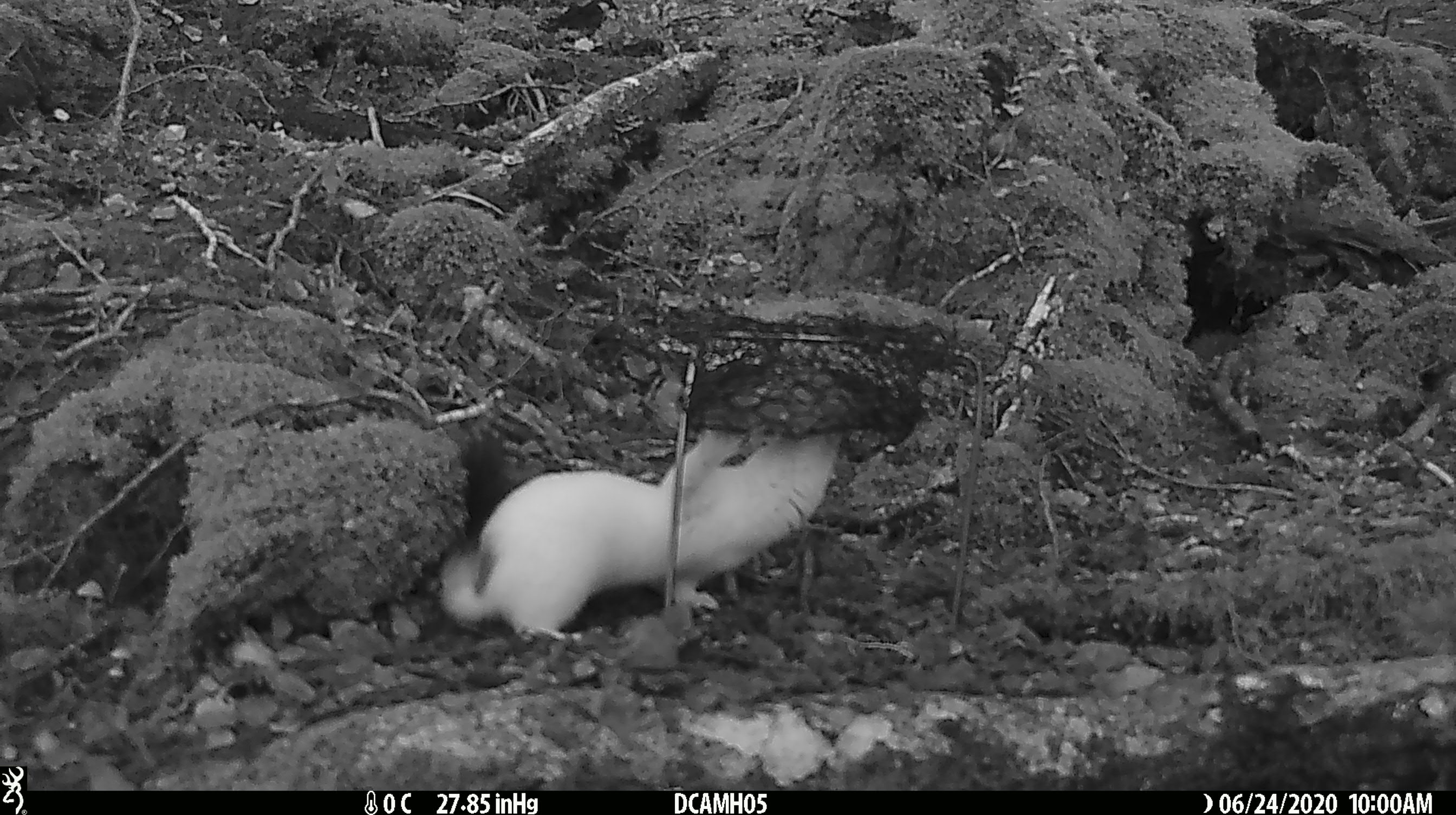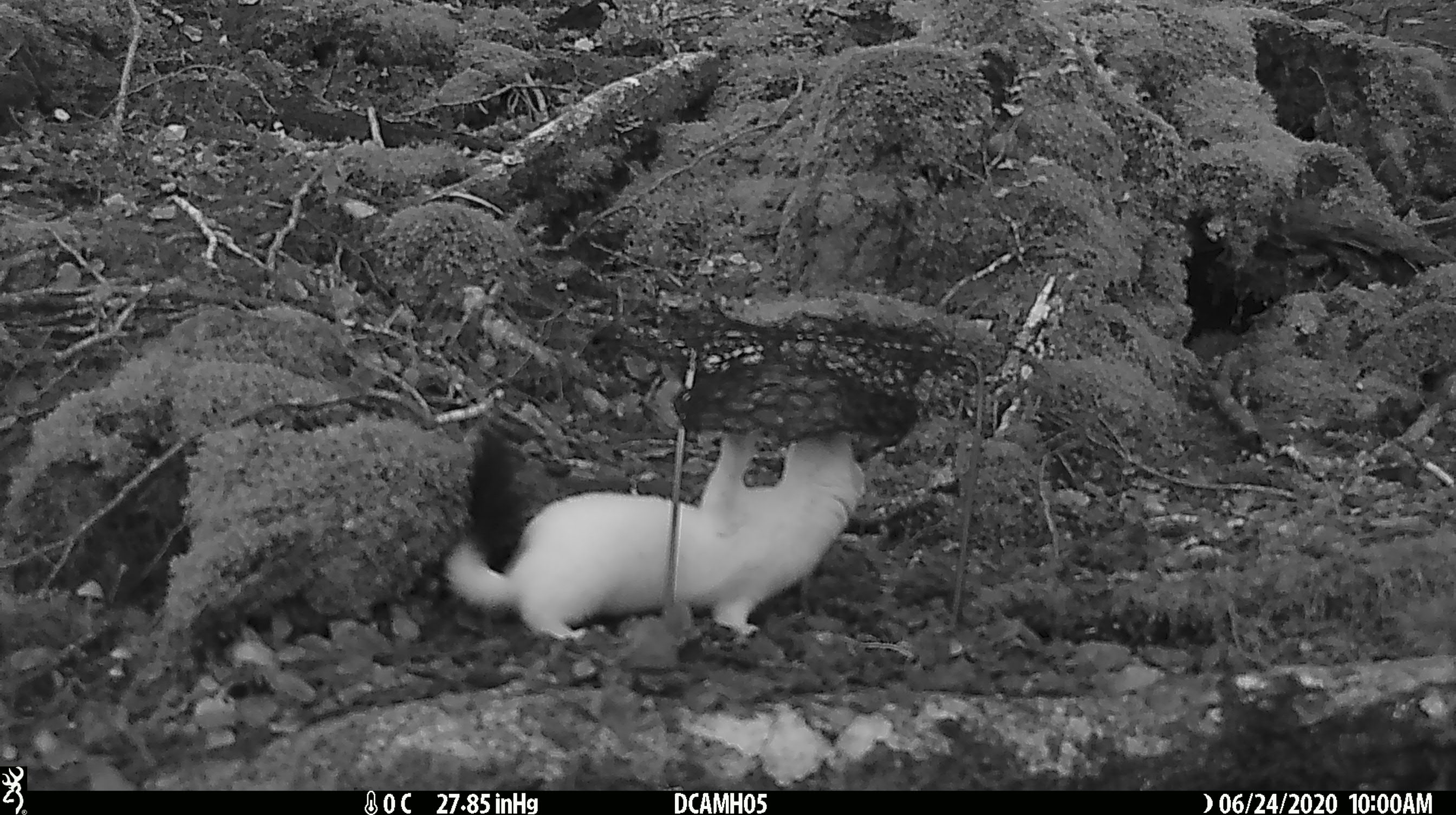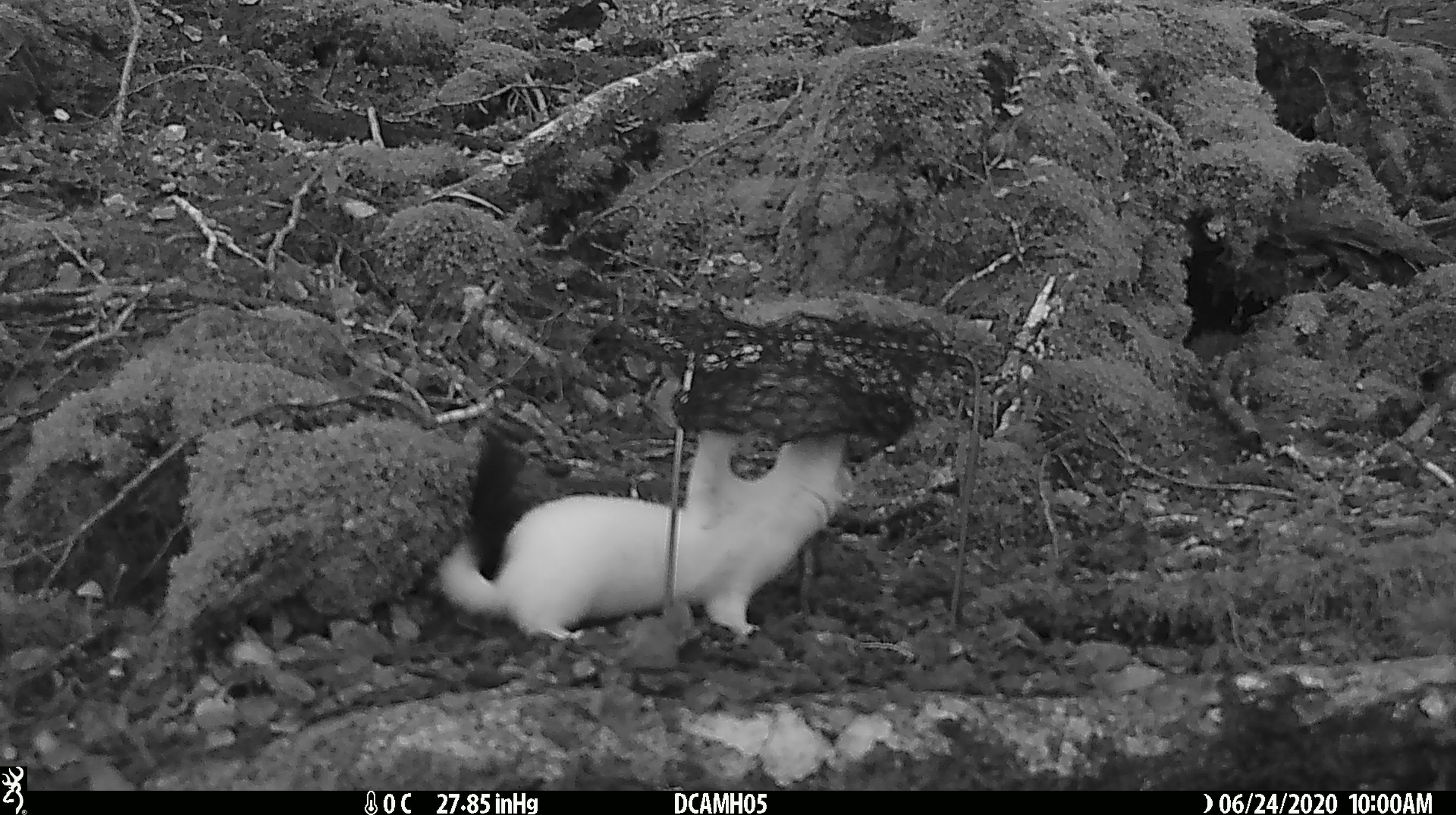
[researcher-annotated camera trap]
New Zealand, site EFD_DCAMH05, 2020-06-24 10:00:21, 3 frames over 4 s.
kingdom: Animalia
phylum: Chordata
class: Mammalia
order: Carnivora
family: Mustelidae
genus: Mustela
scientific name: Mustela erminea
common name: stoat